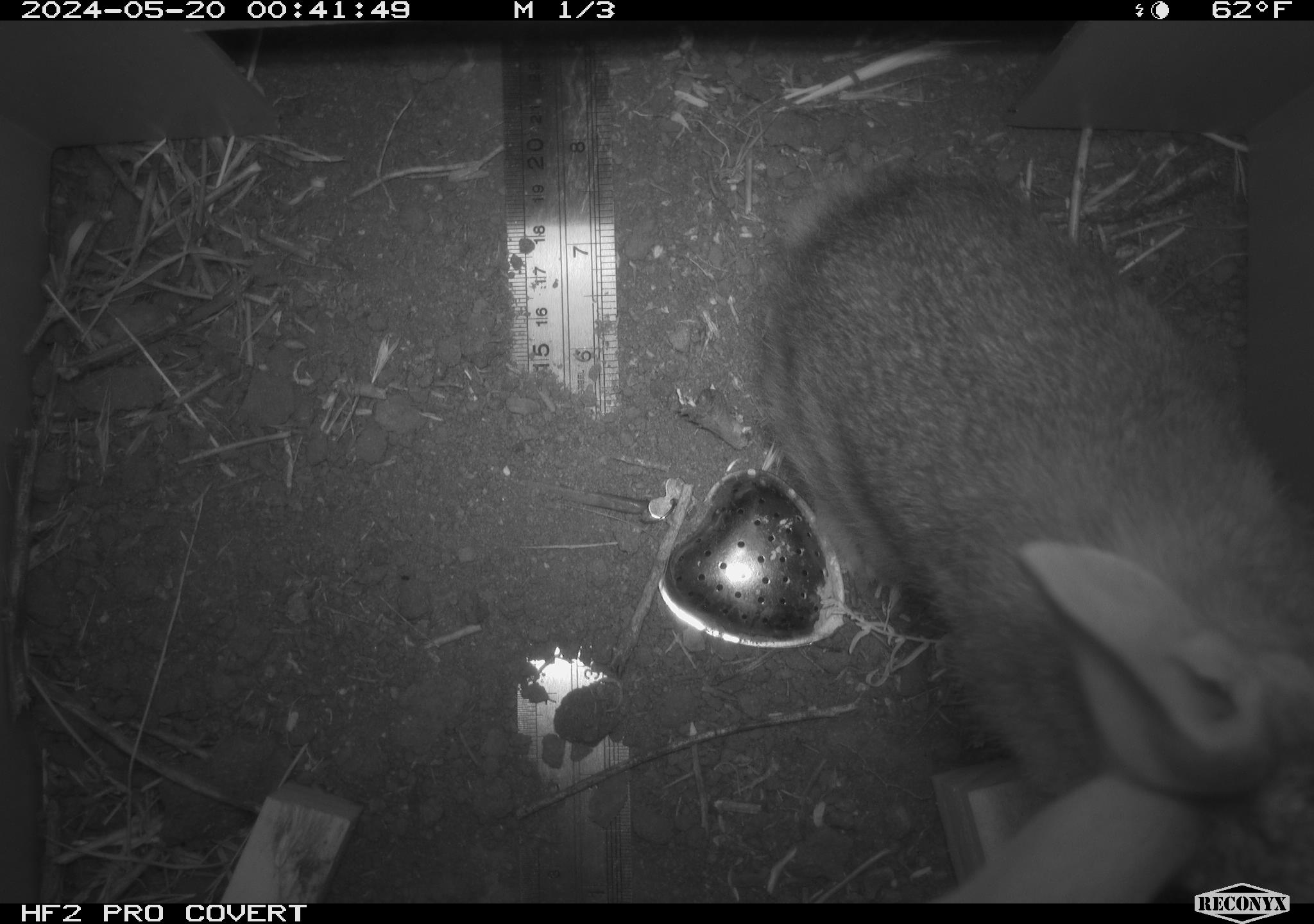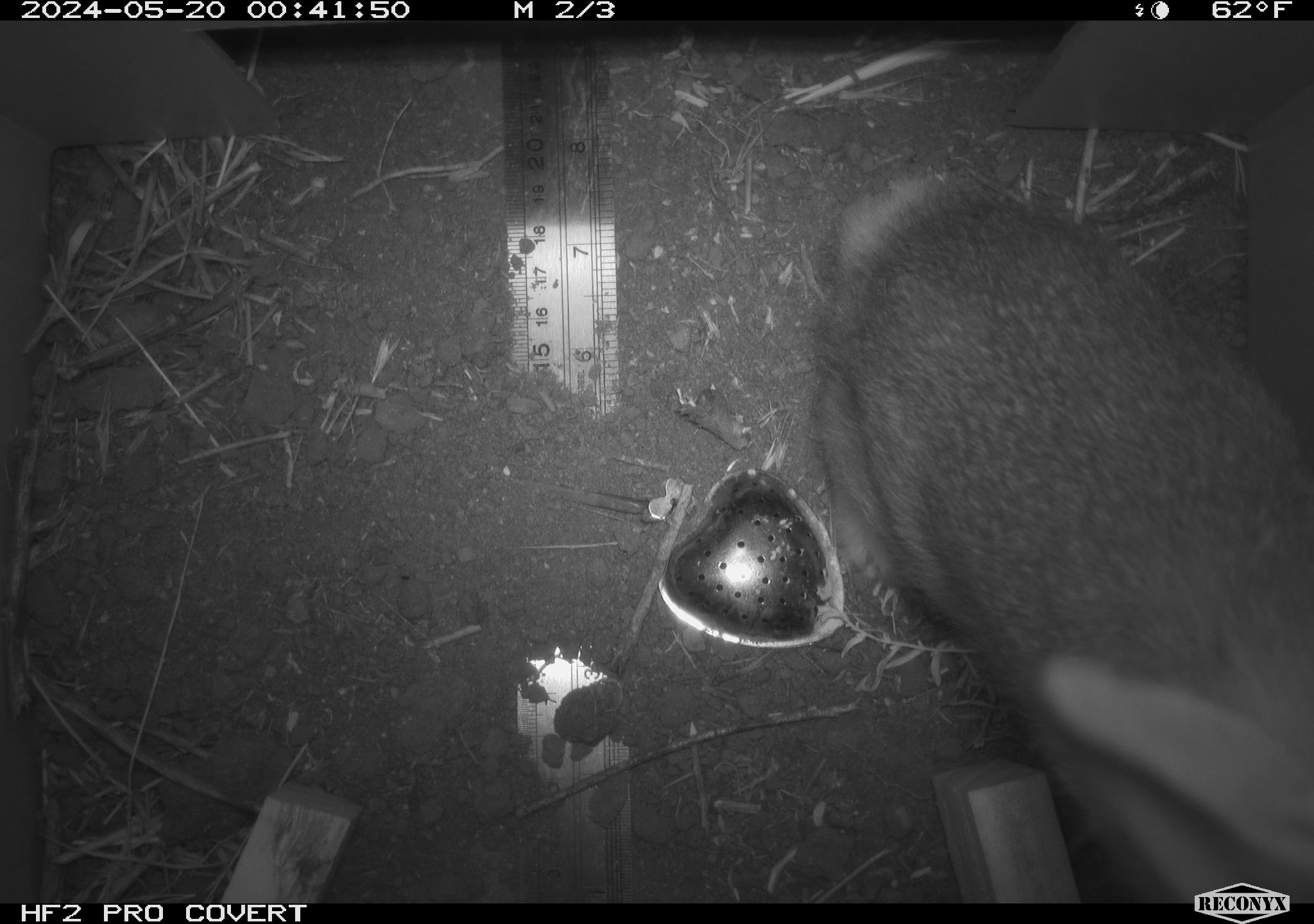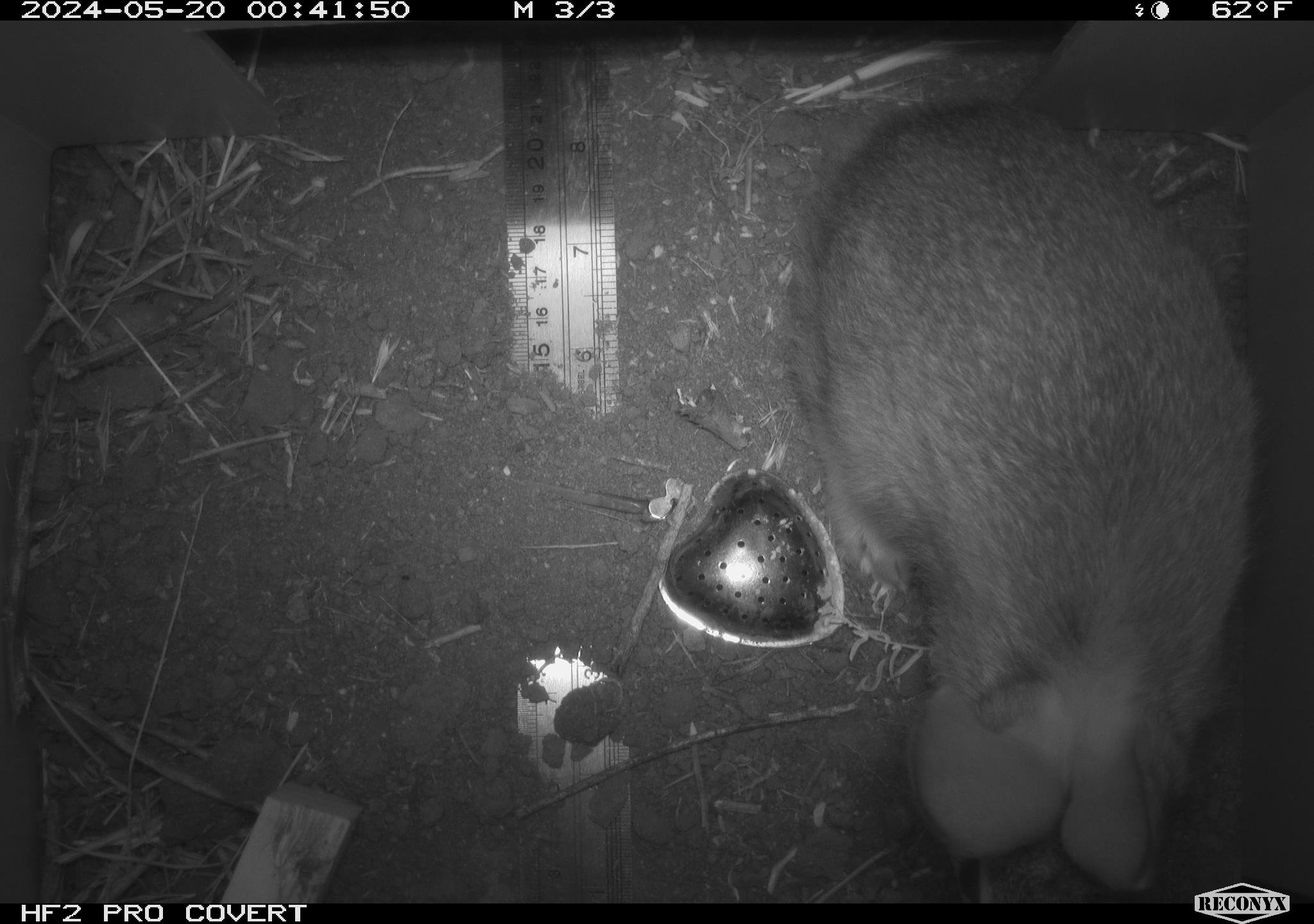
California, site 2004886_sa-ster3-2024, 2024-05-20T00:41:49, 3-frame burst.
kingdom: Animalia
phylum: Chordata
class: Mammalia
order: Lagomorpha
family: Leporidae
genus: Sylvilagus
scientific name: Sylvilagus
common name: cottontail rabbits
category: sylvilagus species